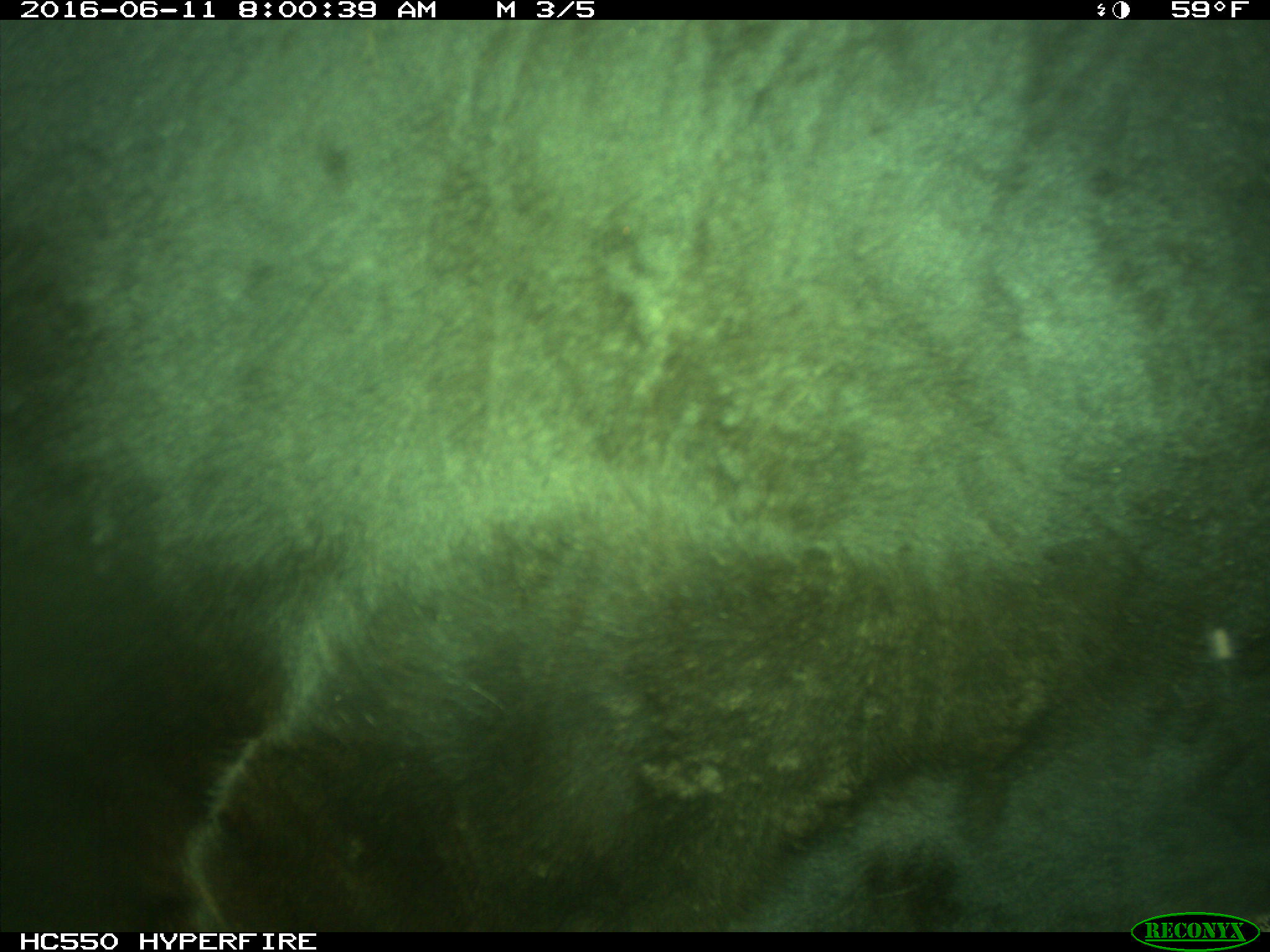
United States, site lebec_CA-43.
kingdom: Animalia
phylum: Chordata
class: Mammalia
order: Artiodactyla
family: Bovidae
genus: Bos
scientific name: Bos taurus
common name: domestic cow